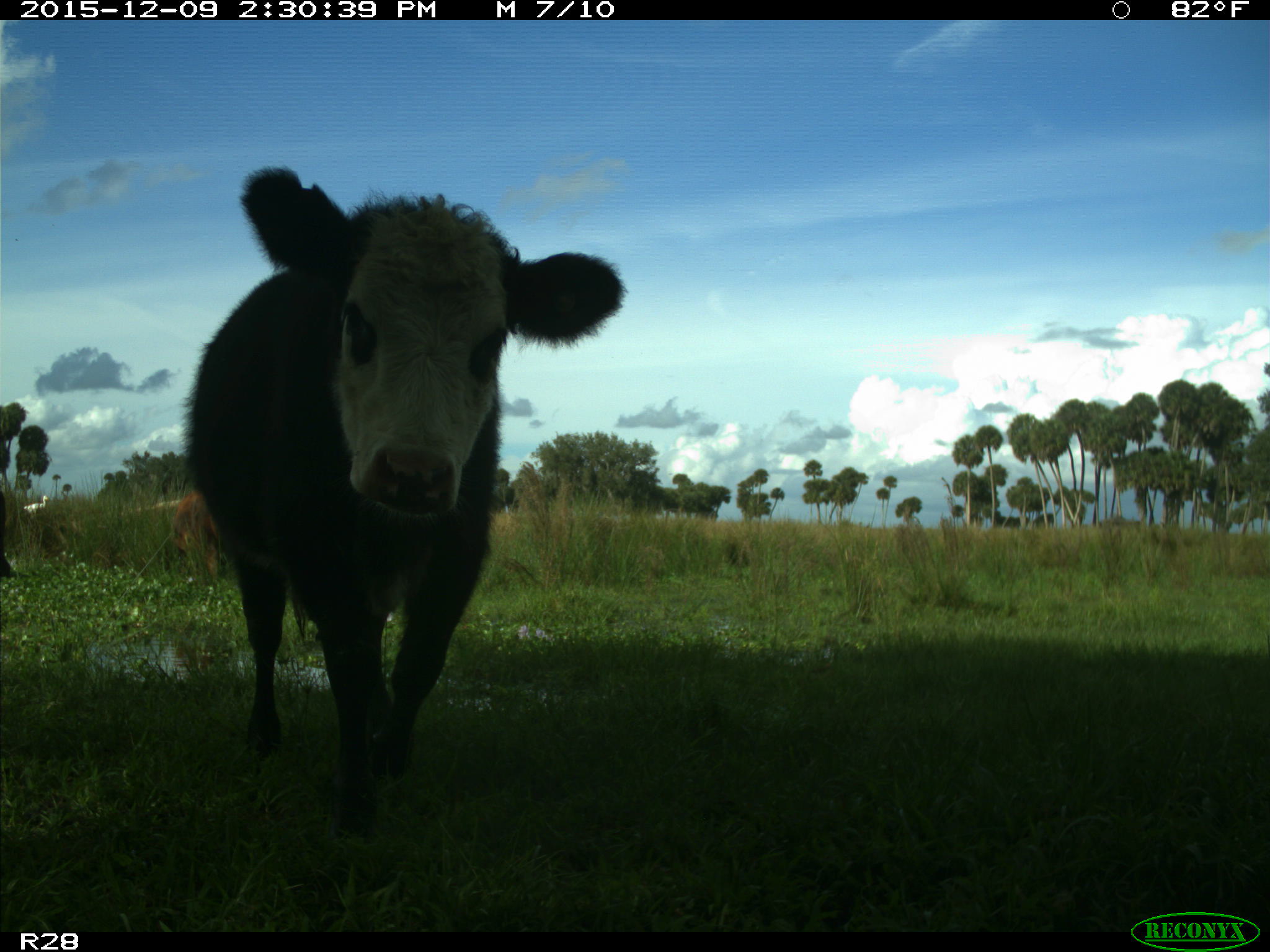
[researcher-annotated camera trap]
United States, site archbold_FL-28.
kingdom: Animalia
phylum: Chordata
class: Mammalia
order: Artiodactyla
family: Bovidae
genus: Bos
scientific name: Bos taurus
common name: domestic cow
Bos taurus (domestic cow).